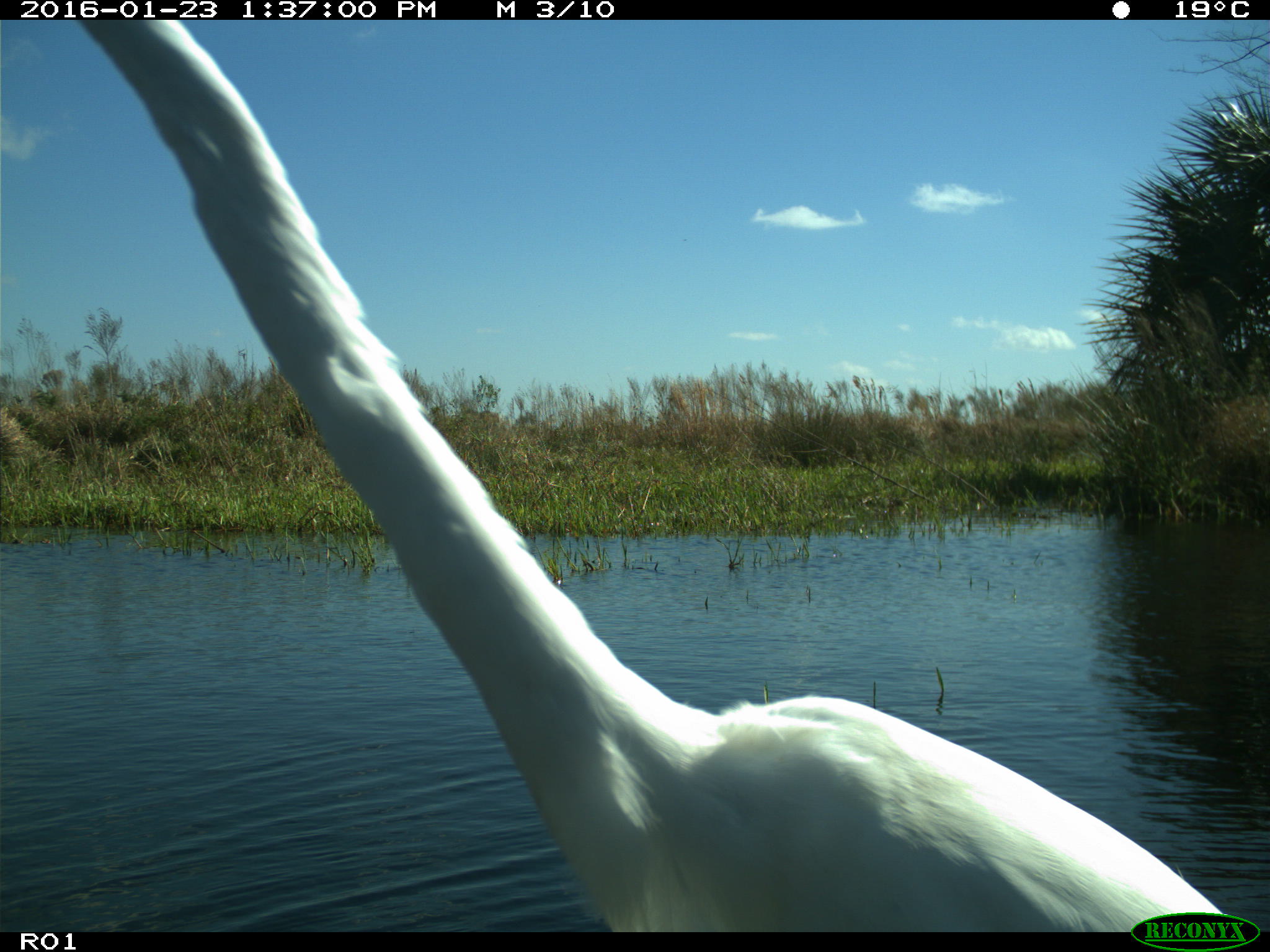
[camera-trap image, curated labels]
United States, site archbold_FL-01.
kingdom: Animalia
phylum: Chordata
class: Aves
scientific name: Aves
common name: birds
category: unidentified bird